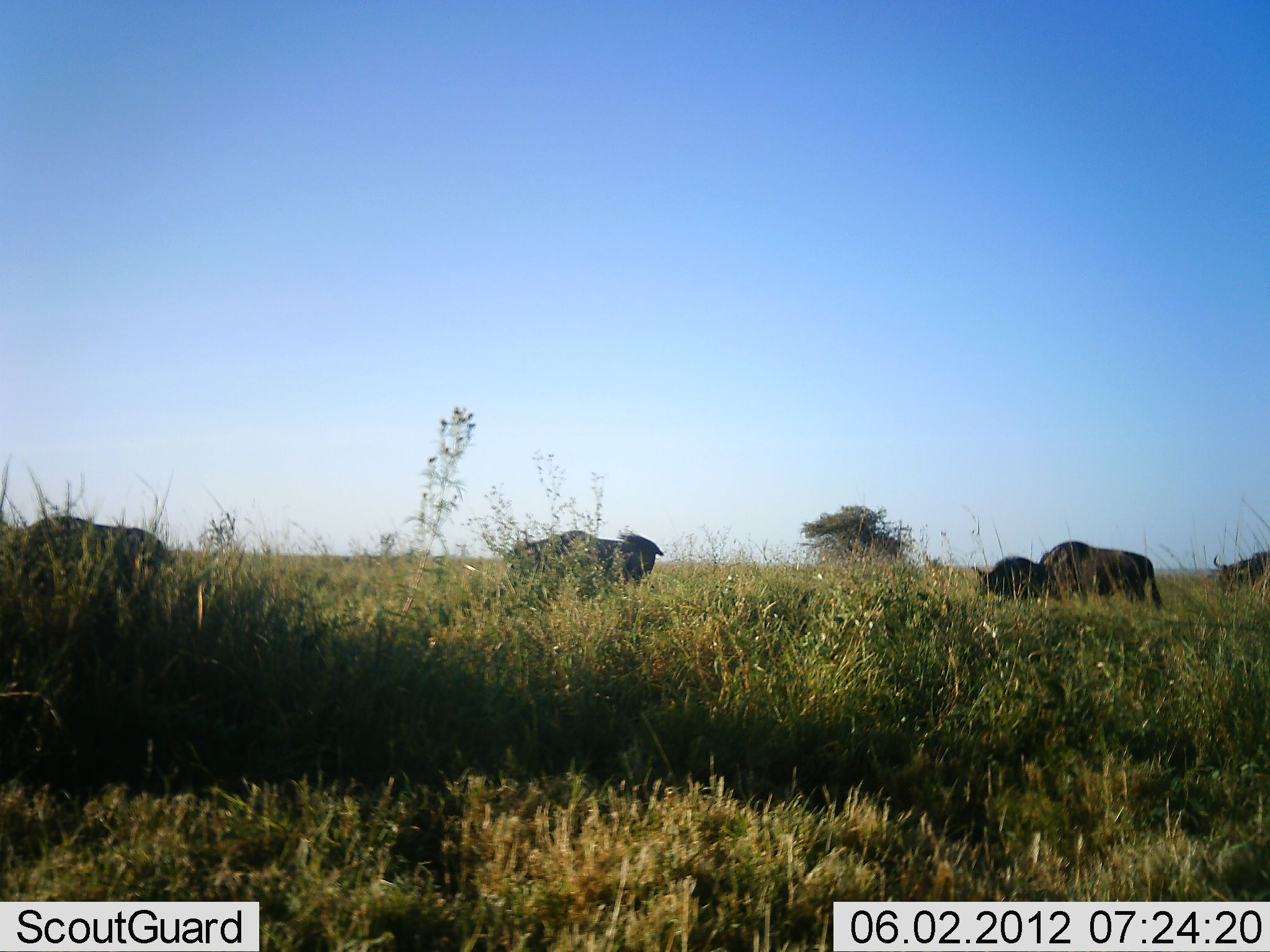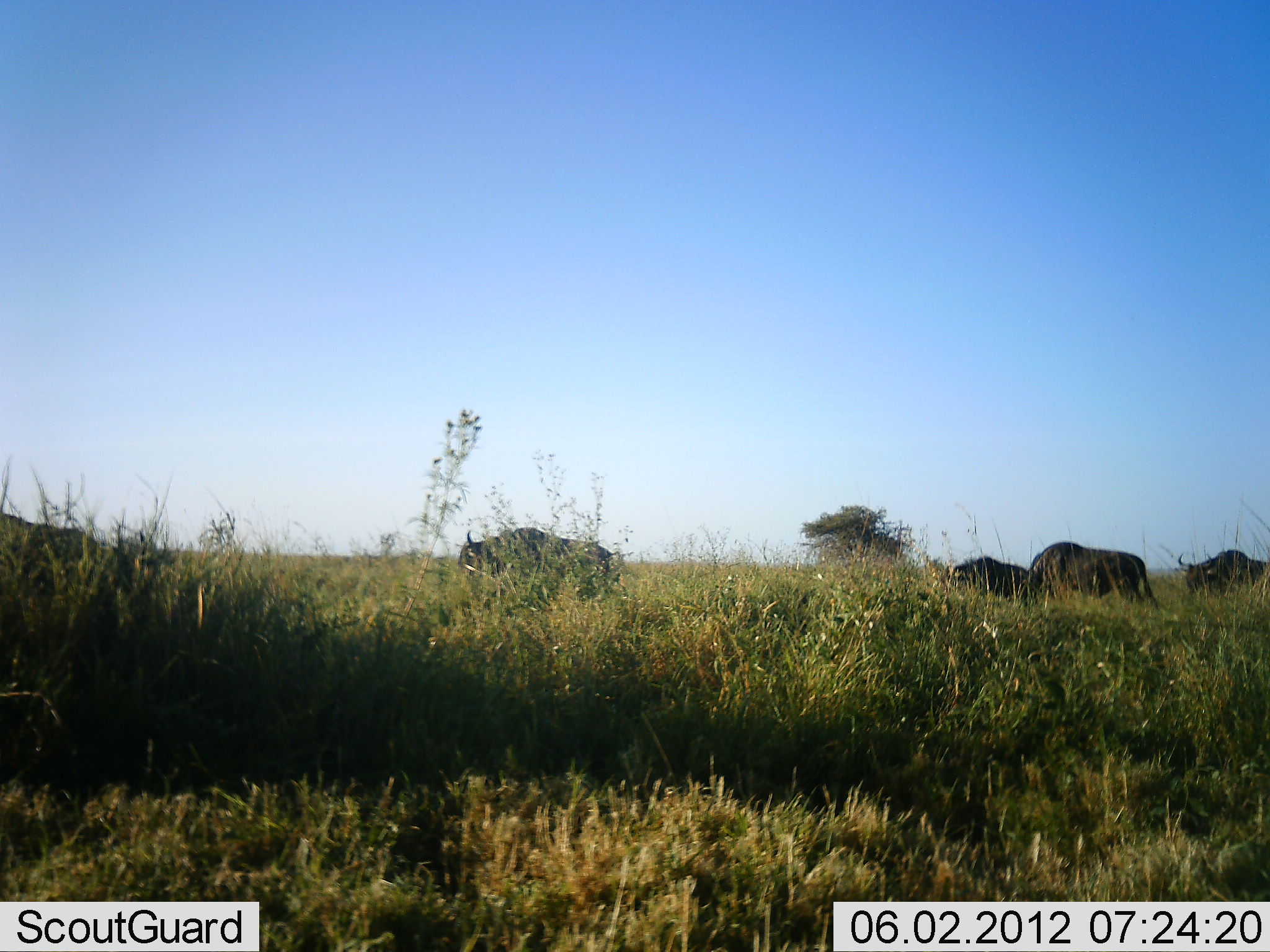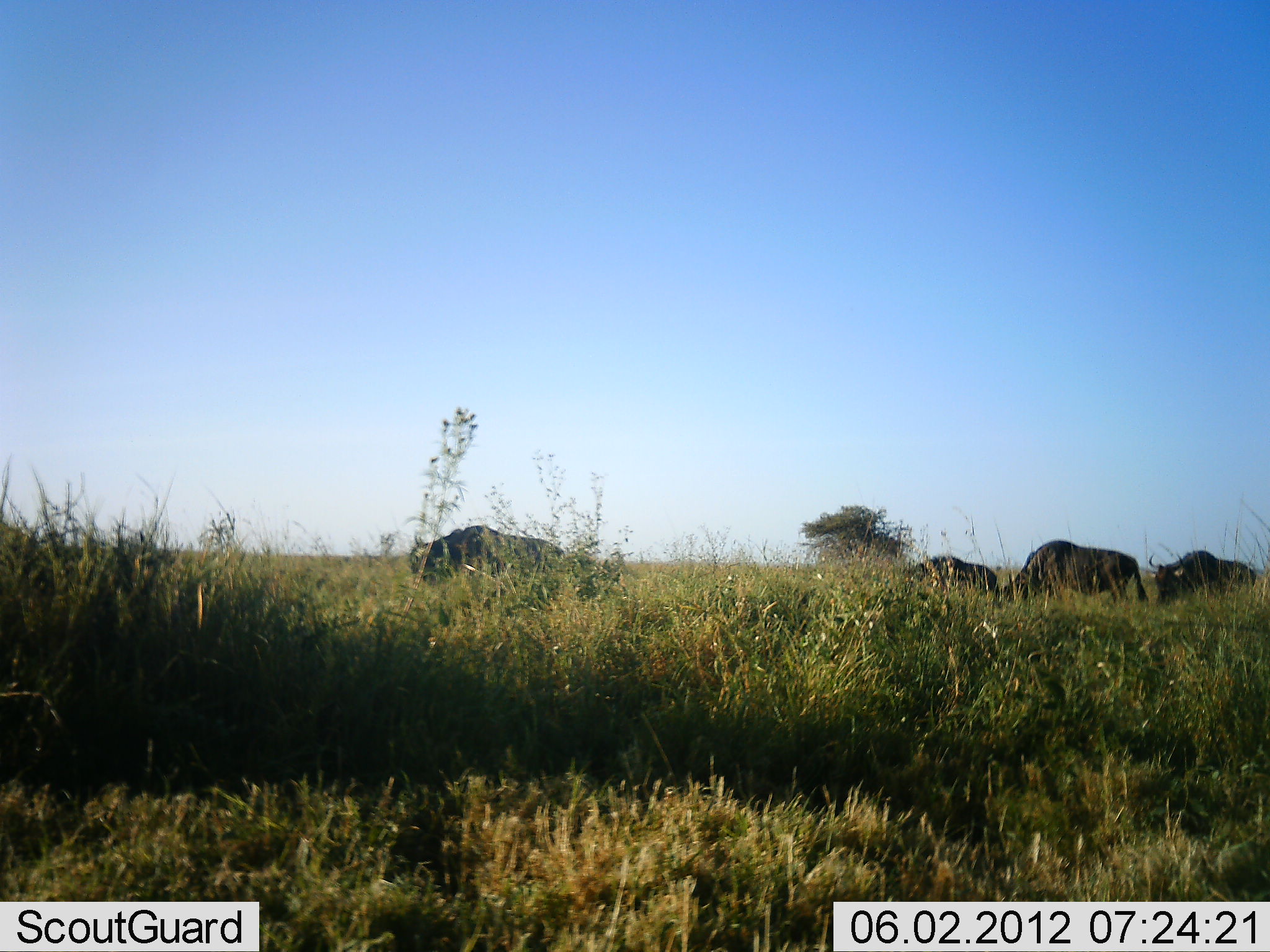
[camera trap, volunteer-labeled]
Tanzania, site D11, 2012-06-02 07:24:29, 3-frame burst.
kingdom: Animalia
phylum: Chordata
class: Mammalia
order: Artiodactyla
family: Bovidae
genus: Connochaetes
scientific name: Connochaetes taurinus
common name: blue wildebeest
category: wildebeest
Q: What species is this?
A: Wildebeest (blue wildebeest) (Connochaetes taurinus).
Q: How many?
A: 5.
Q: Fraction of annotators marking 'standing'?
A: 0%.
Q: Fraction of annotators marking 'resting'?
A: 0%.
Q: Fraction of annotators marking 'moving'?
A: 100%.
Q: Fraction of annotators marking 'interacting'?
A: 0%.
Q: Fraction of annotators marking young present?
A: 10%.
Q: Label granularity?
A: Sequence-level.